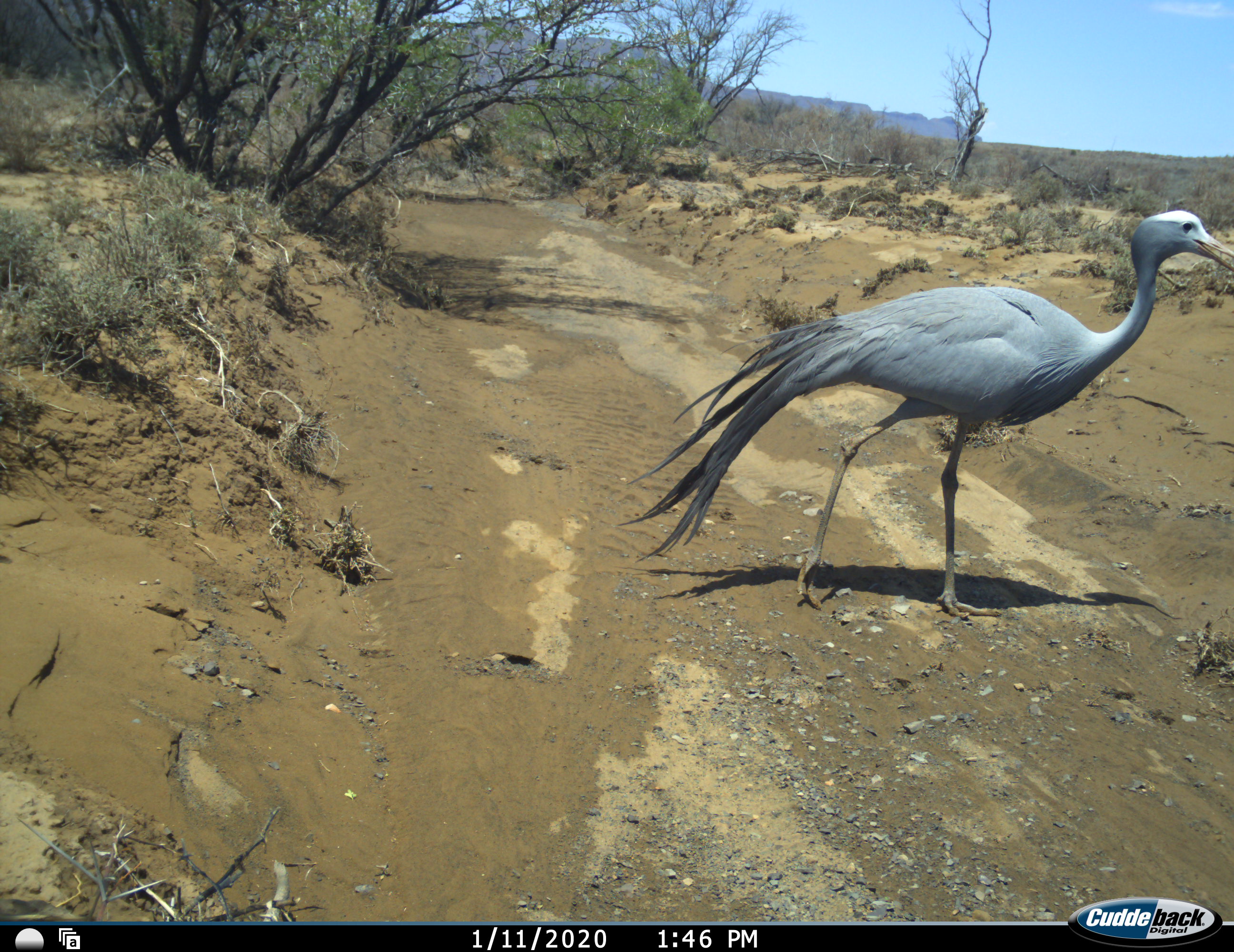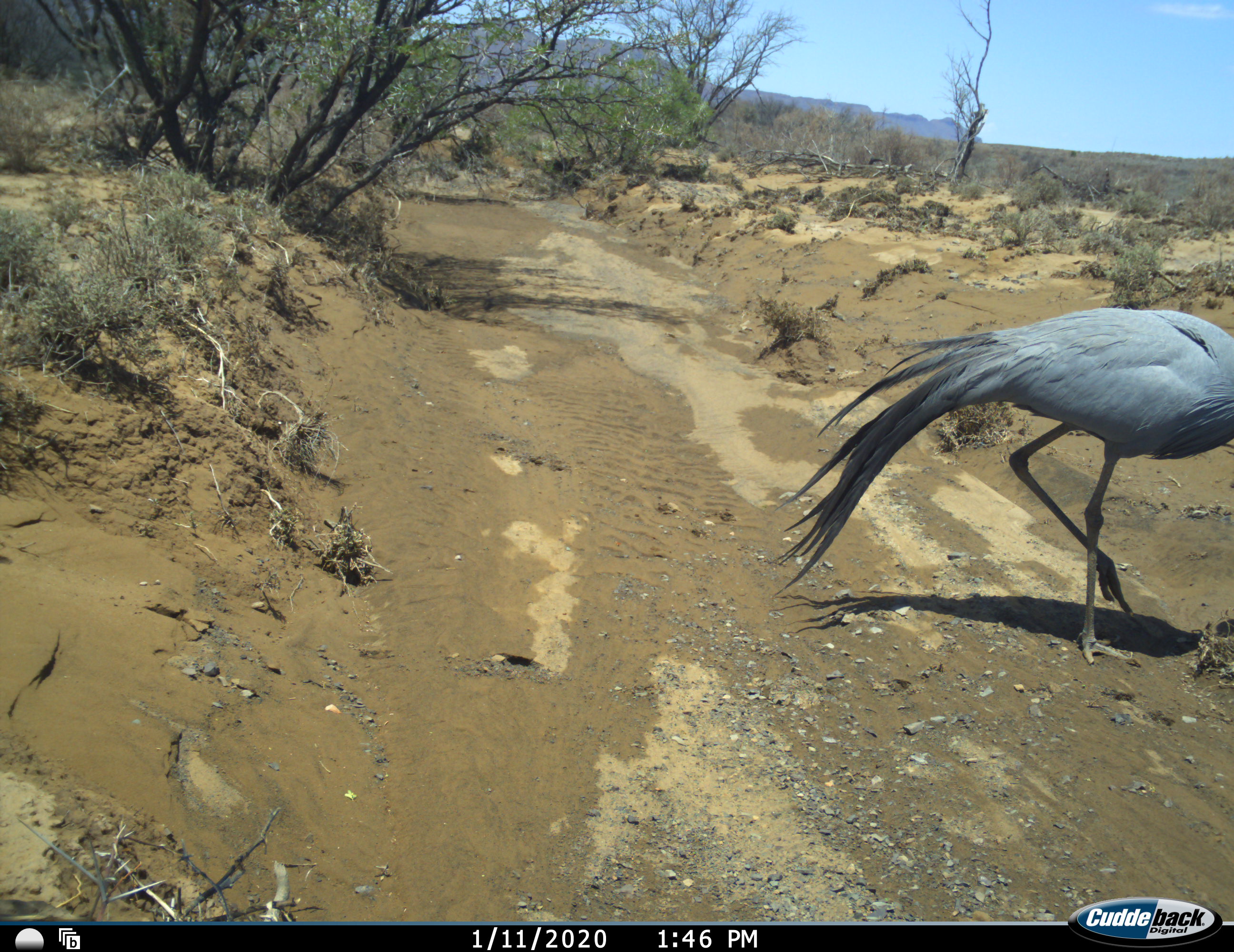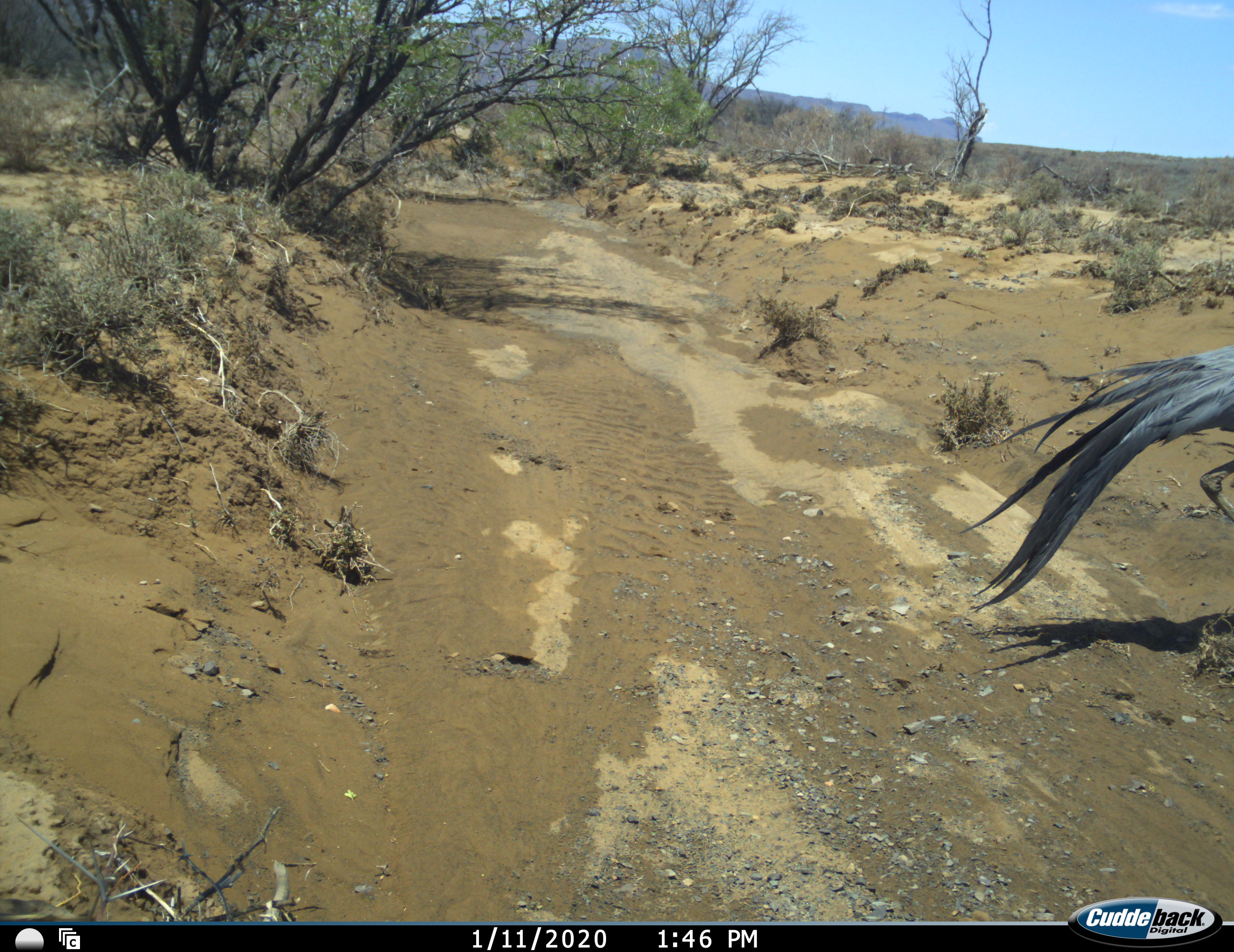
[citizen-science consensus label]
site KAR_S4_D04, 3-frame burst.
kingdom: Animalia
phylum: Chordata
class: Aves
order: Gruiformes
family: Gruidae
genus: Anthropoides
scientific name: Anthropoides paradiseus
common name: blue crane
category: craneblue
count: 1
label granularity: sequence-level